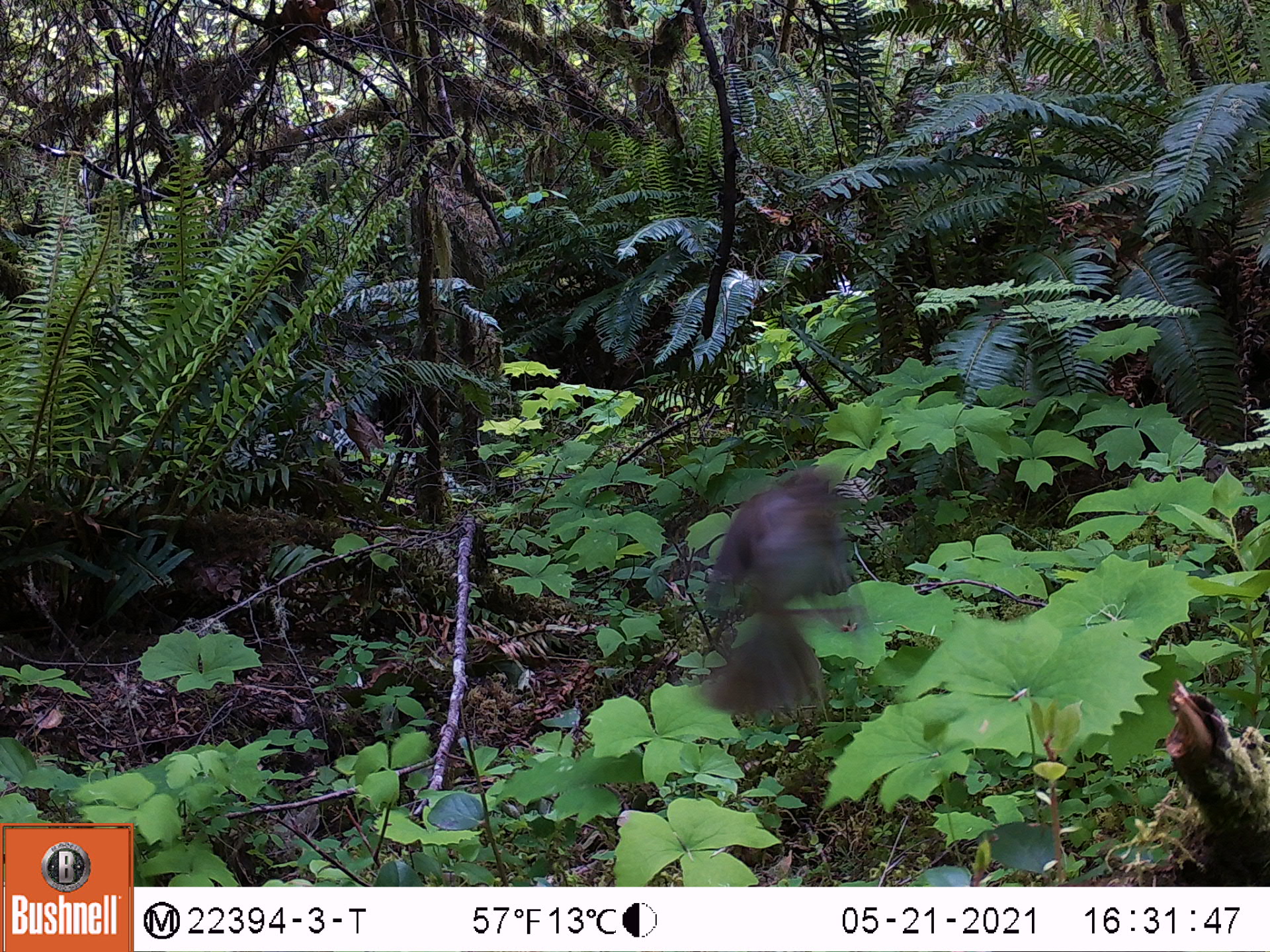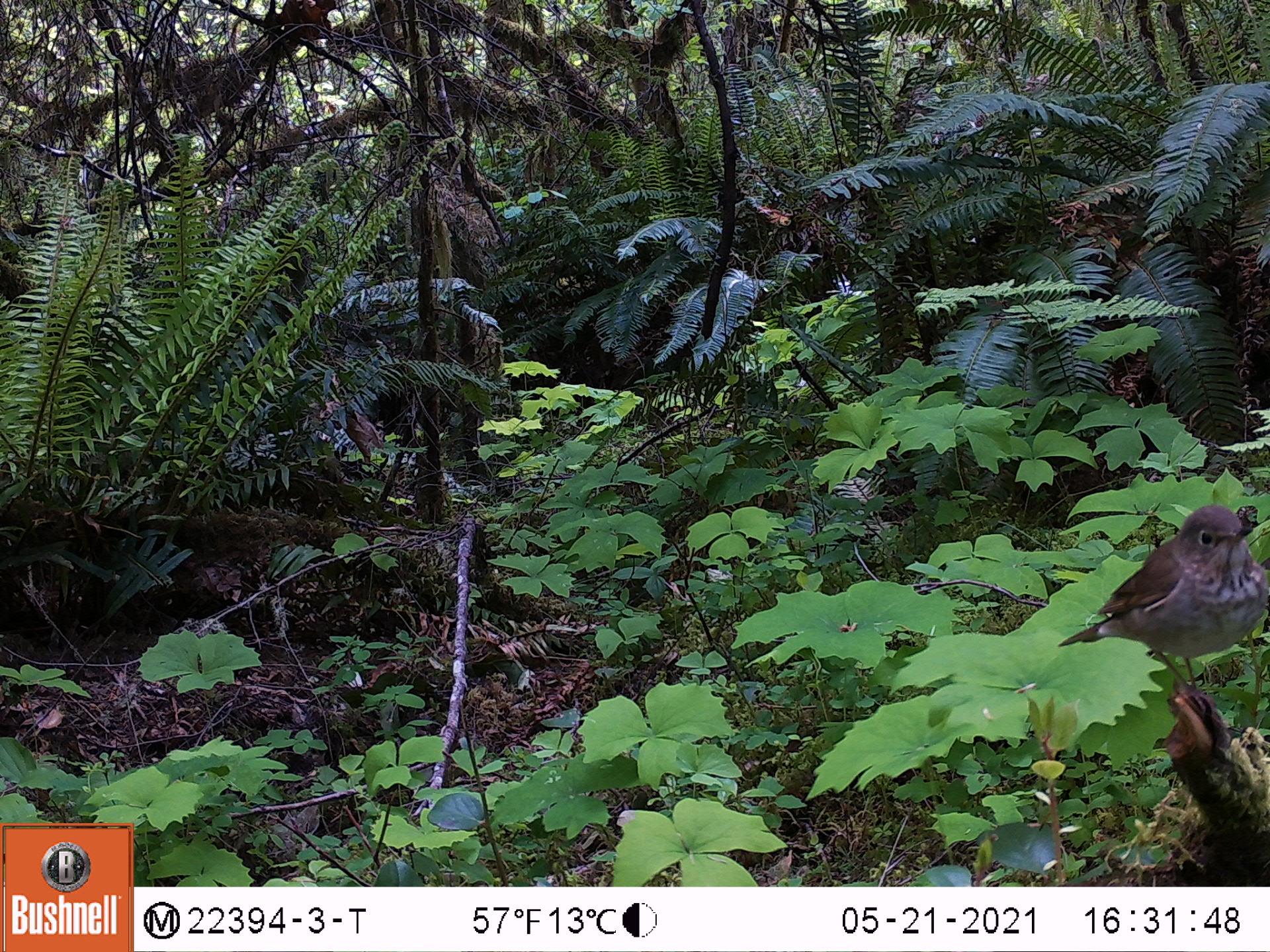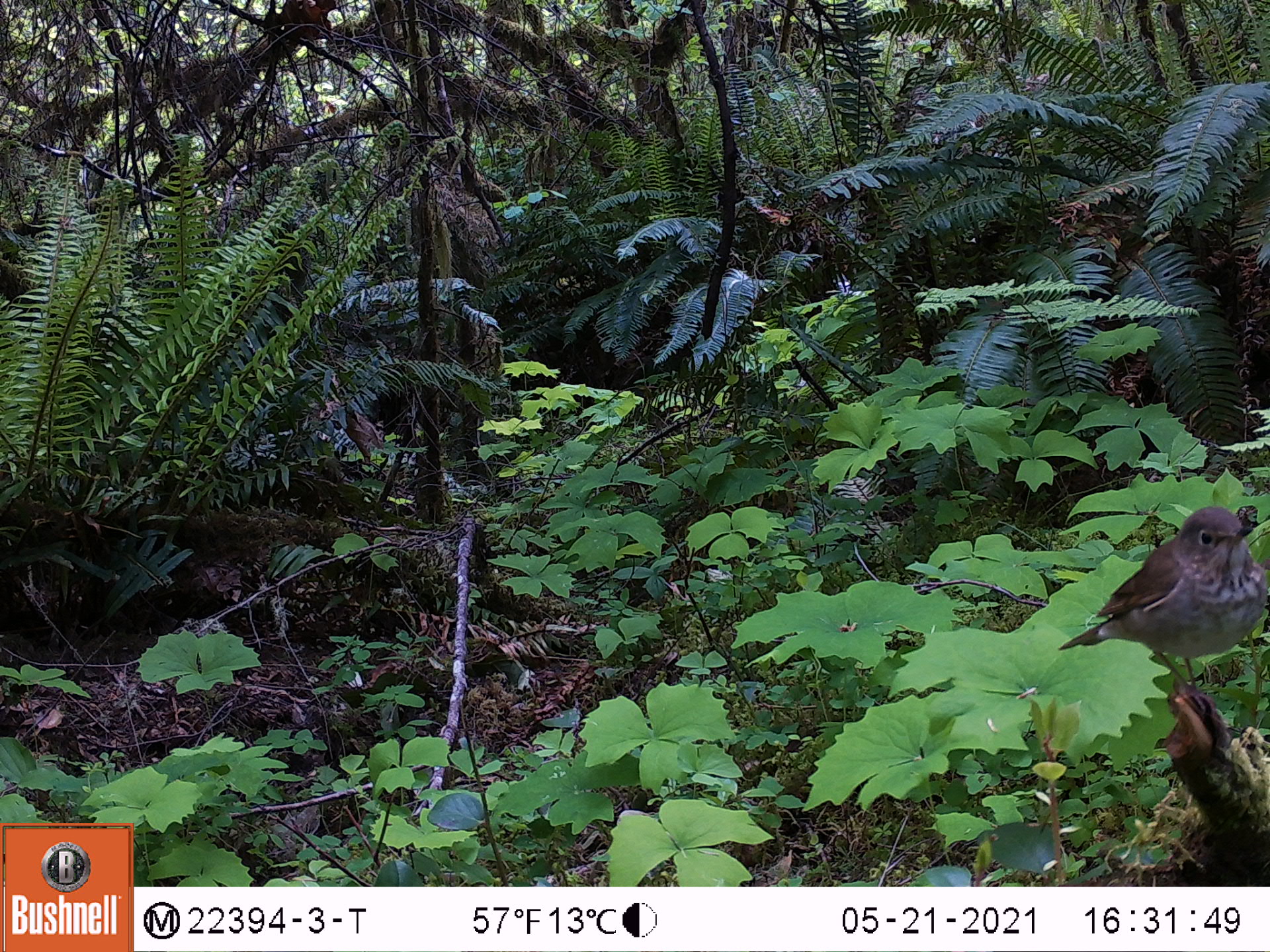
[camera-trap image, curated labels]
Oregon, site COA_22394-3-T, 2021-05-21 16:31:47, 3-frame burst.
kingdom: Animalia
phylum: Chordata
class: Aves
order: Passeriformes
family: Turdidae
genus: Catharus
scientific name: Catharus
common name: brown thrushes and nightingale-thrushes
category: catharus species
Catharus species (brown thrushes and nightingale-thrushes) (Catharus).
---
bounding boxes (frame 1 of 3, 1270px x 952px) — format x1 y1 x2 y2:
catharus species: 658 432 897 748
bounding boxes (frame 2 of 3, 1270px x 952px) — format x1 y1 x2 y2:
catharus species: 1045 488 1269 741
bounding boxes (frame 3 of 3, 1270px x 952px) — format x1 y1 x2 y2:
catharus species: 1051 494 1267 741